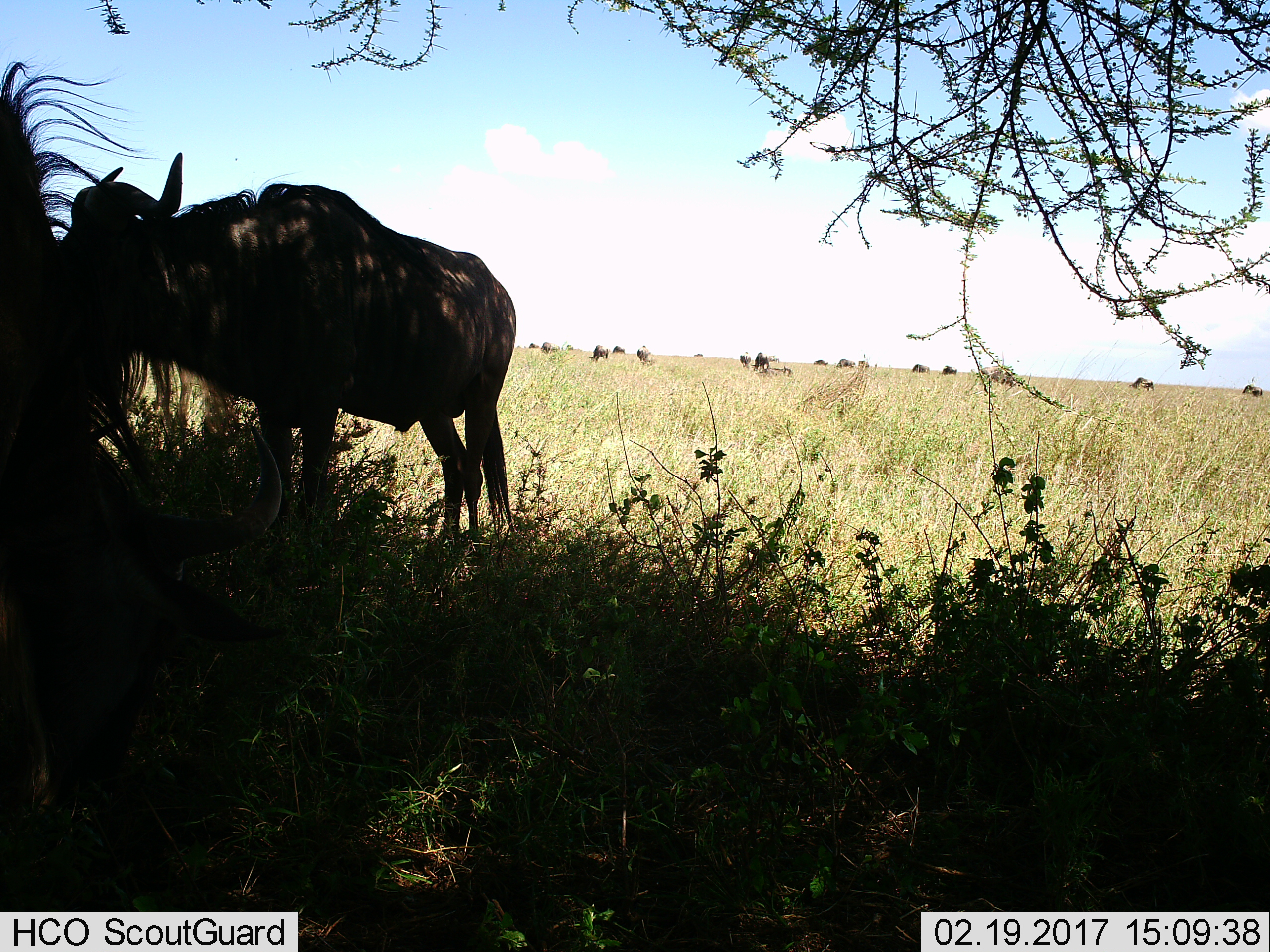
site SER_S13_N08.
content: unidentified animal